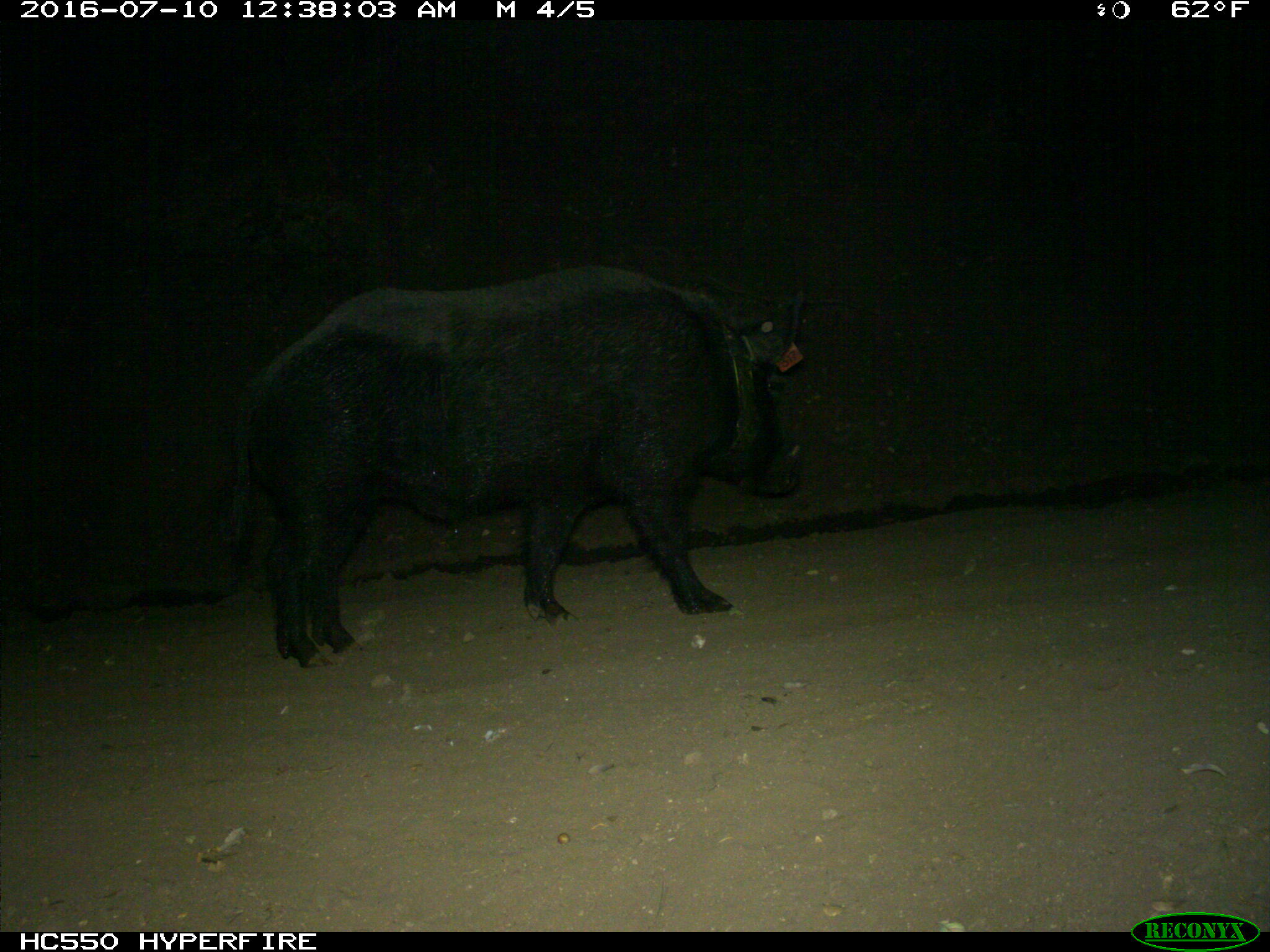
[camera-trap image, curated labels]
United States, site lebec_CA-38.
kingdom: Animalia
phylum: Chordata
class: Mammalia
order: Artiodactyla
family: Suidae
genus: Sus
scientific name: Sus scrofa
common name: wild boar